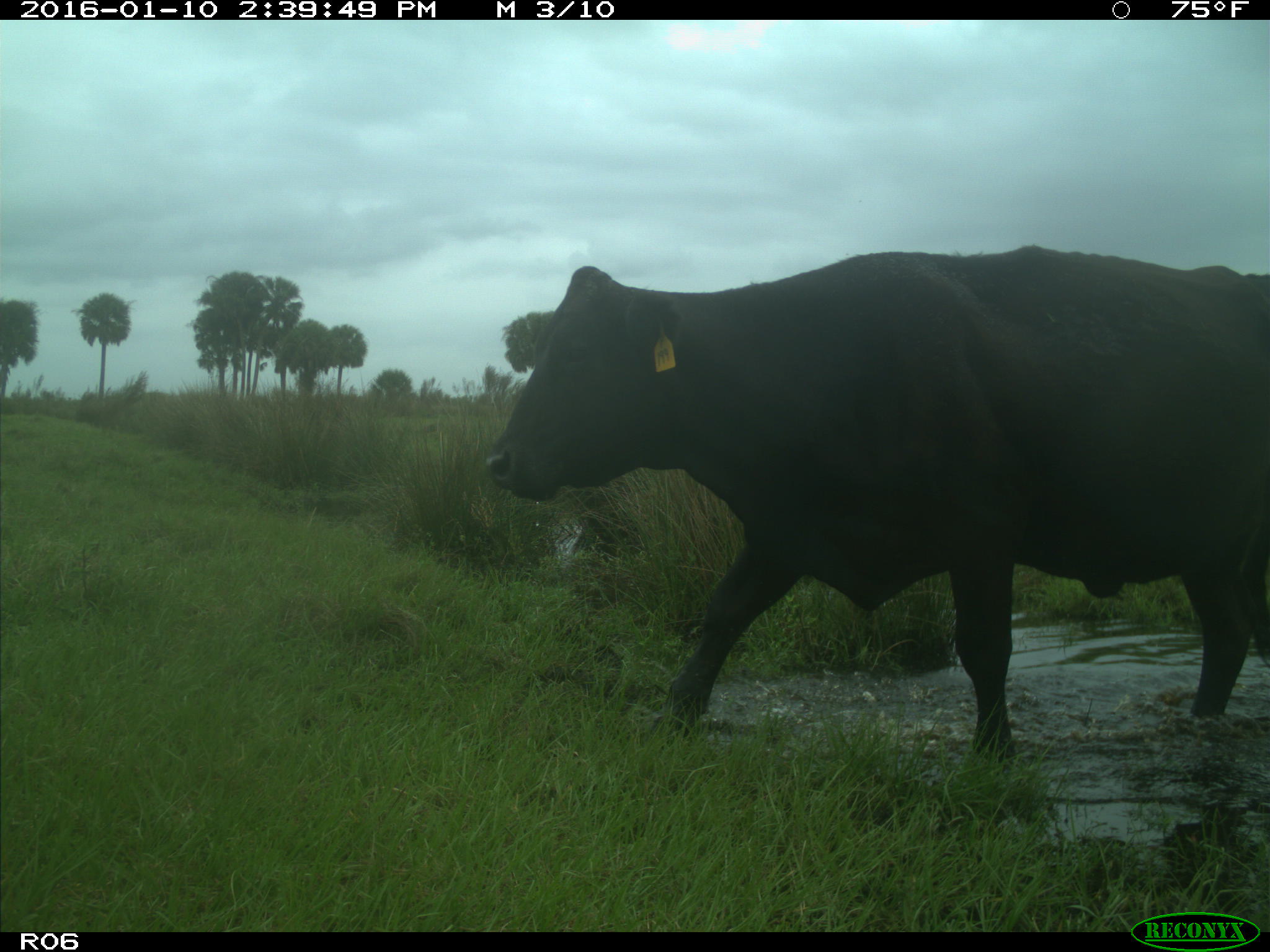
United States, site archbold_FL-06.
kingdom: Animalia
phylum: Chordata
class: Mammalia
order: Artiodactyla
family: Bovidae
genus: Bos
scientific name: Bos taurus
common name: domestic cow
Bos taurus (domestic cow).